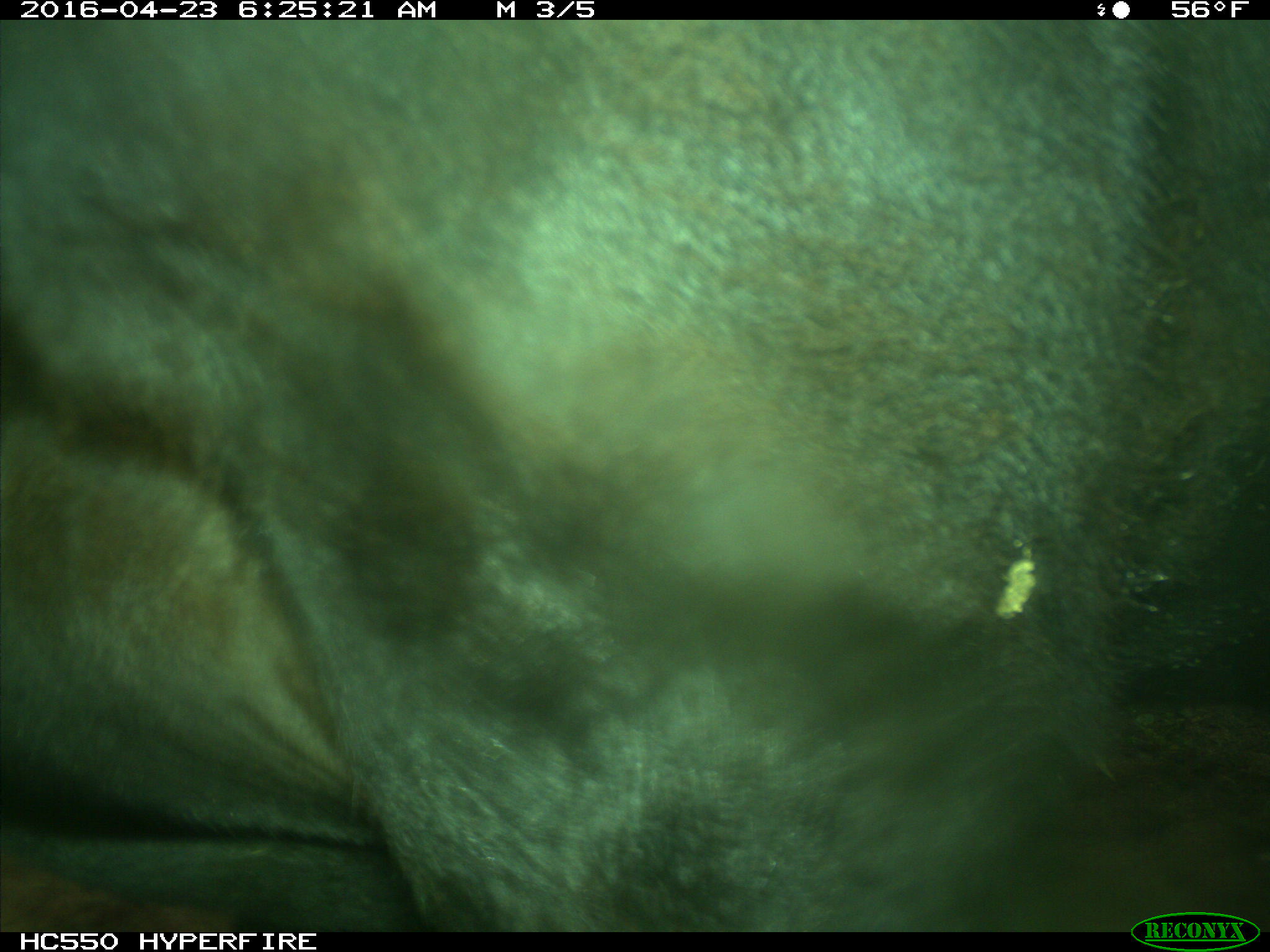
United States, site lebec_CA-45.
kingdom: Animalia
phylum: Chordata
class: Mammalia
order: Artiodactyla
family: Bovidae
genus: Bos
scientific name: Bos taurus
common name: domestic cow